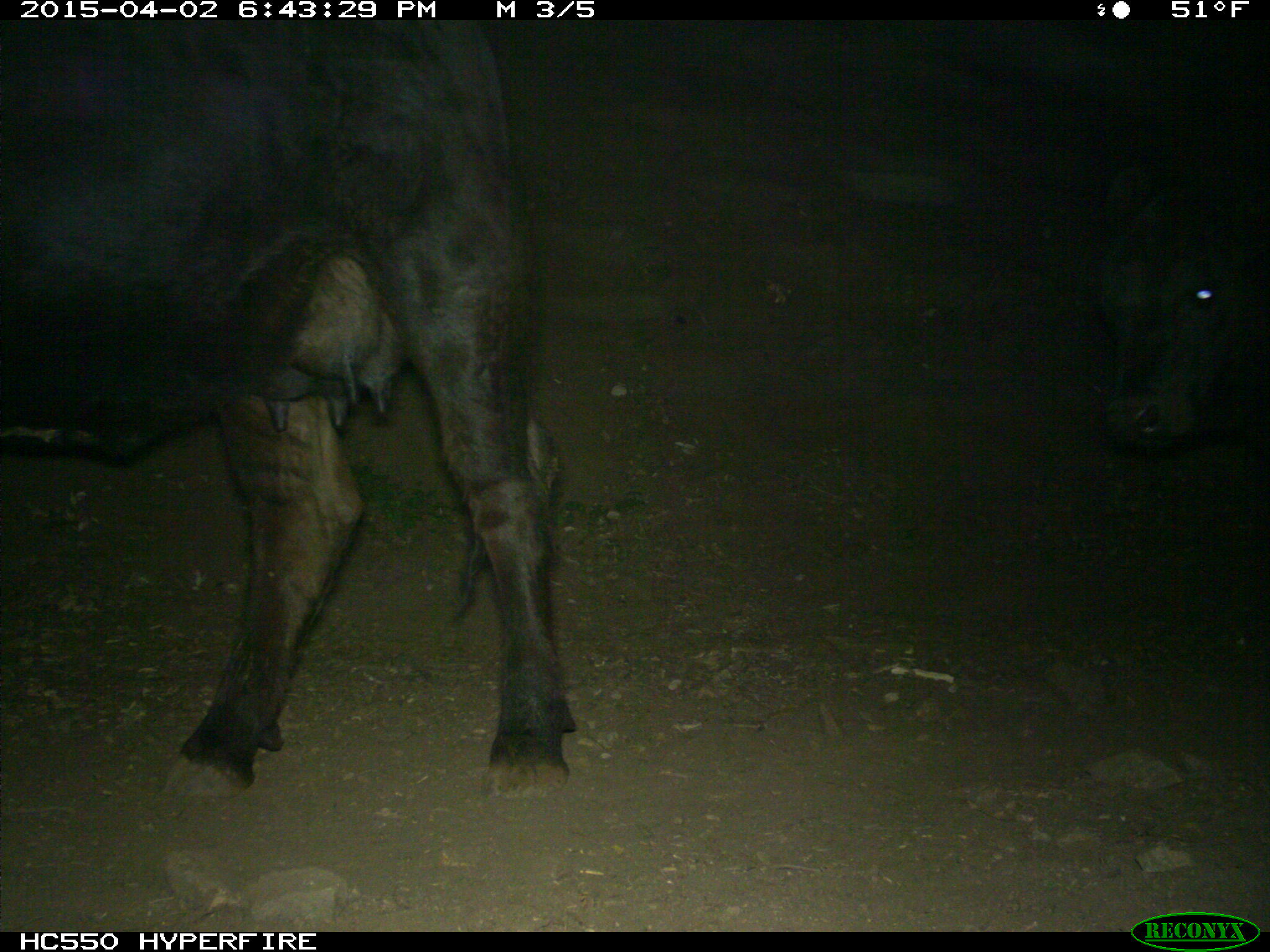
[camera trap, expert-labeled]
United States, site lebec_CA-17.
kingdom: Animalia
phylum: Chordata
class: Mammalia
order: Artiodactyla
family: Bovidae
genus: Bos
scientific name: Bos taurus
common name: domestic cow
Bos taurus (domestic cow).